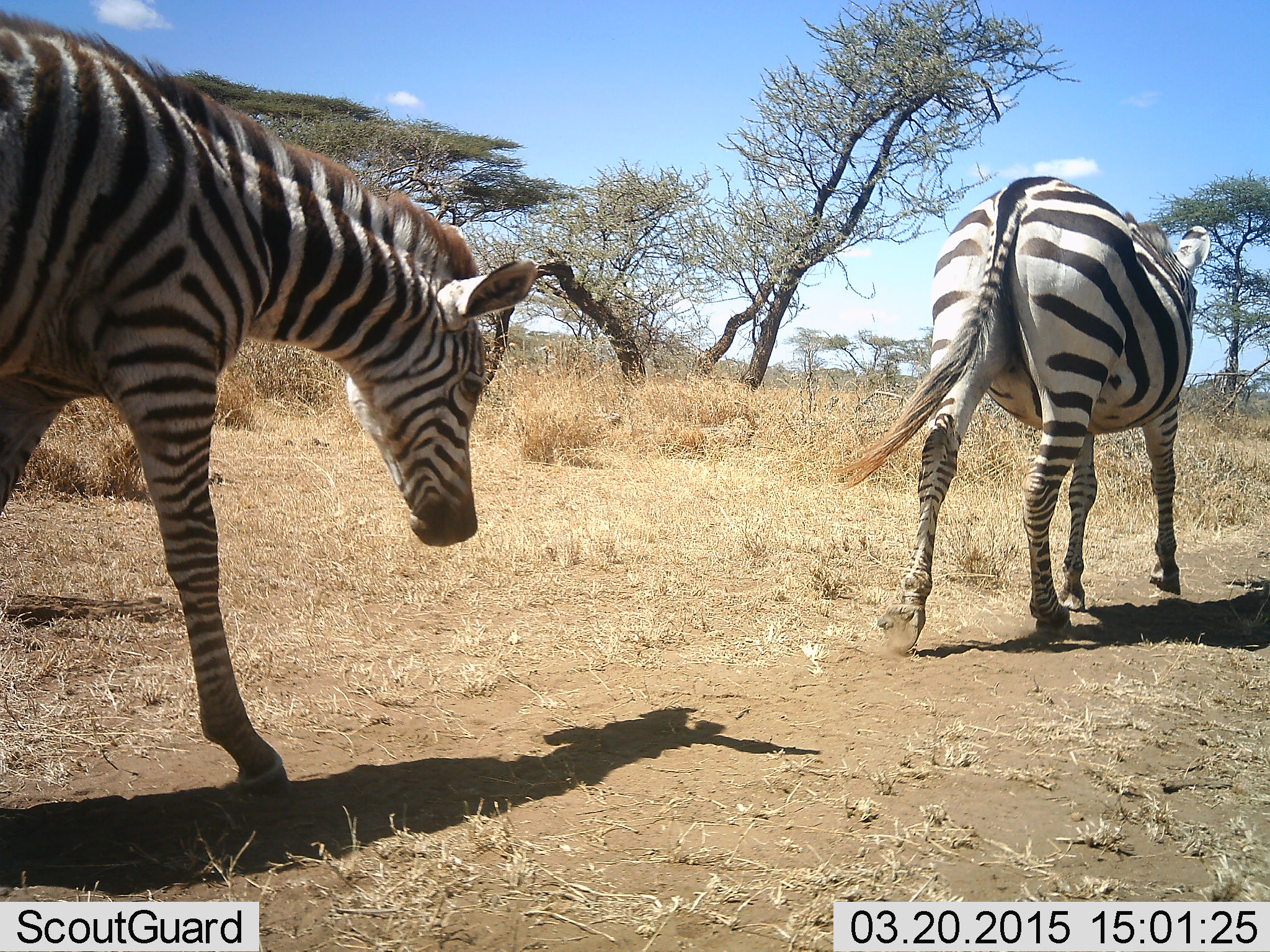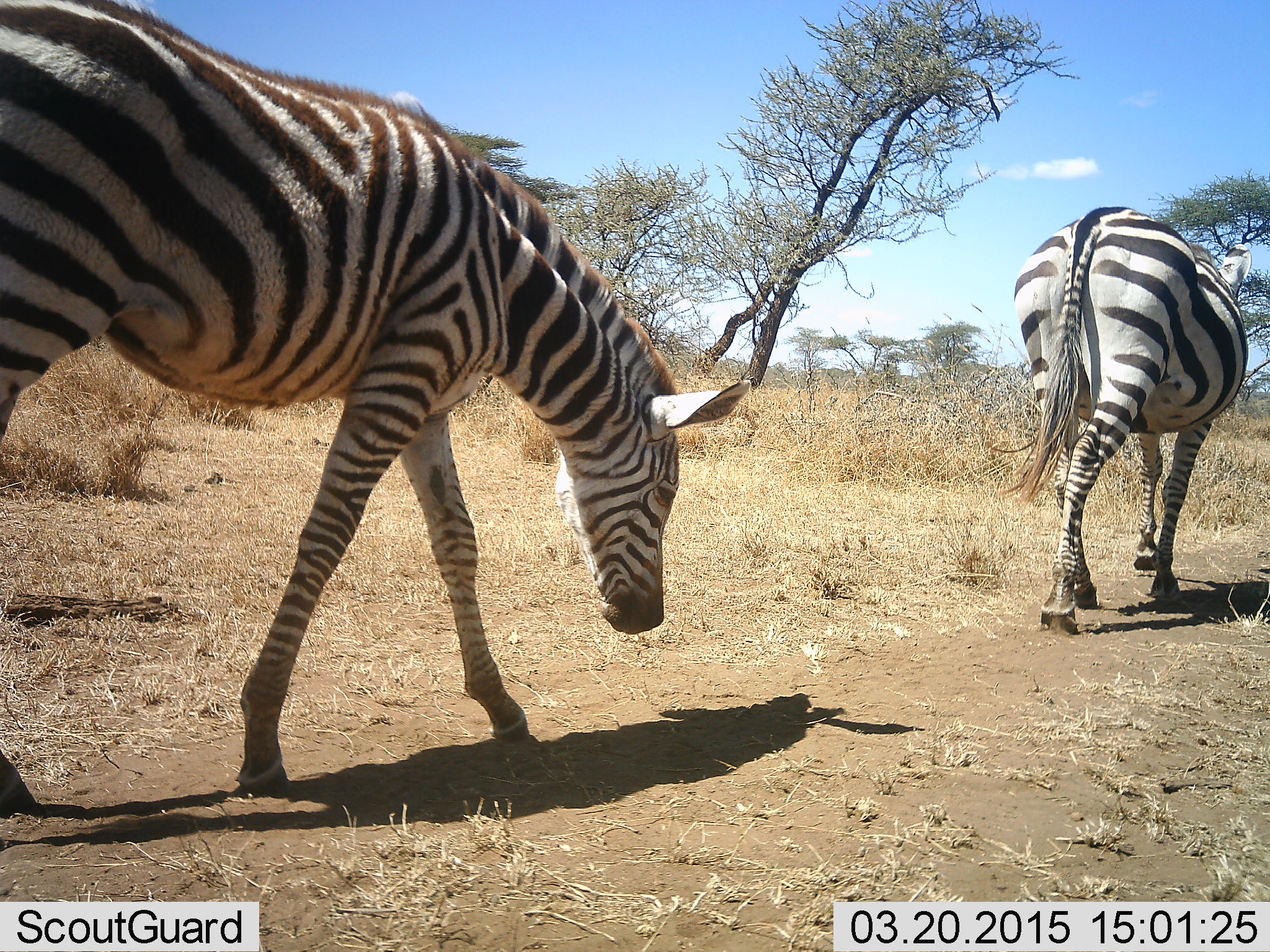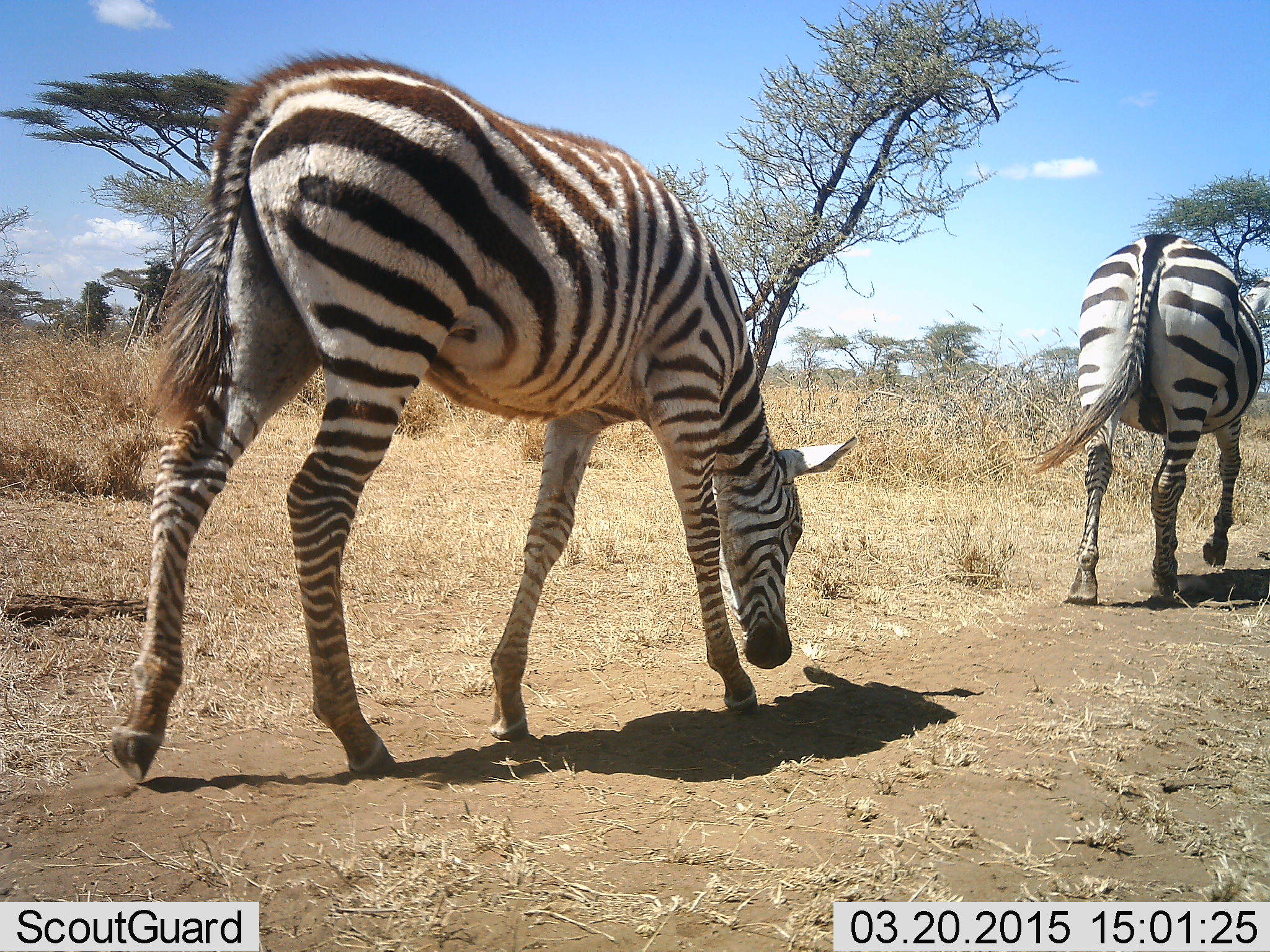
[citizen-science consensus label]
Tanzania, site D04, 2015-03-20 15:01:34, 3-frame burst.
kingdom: Animalia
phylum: Chordata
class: Mammalia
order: Perissodactyla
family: Equidae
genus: Equus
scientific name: Equus quagga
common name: plains zebra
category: zebra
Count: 2.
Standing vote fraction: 20%.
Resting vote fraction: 0%.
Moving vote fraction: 80%.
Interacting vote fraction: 0%.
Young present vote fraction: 10%.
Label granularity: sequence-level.